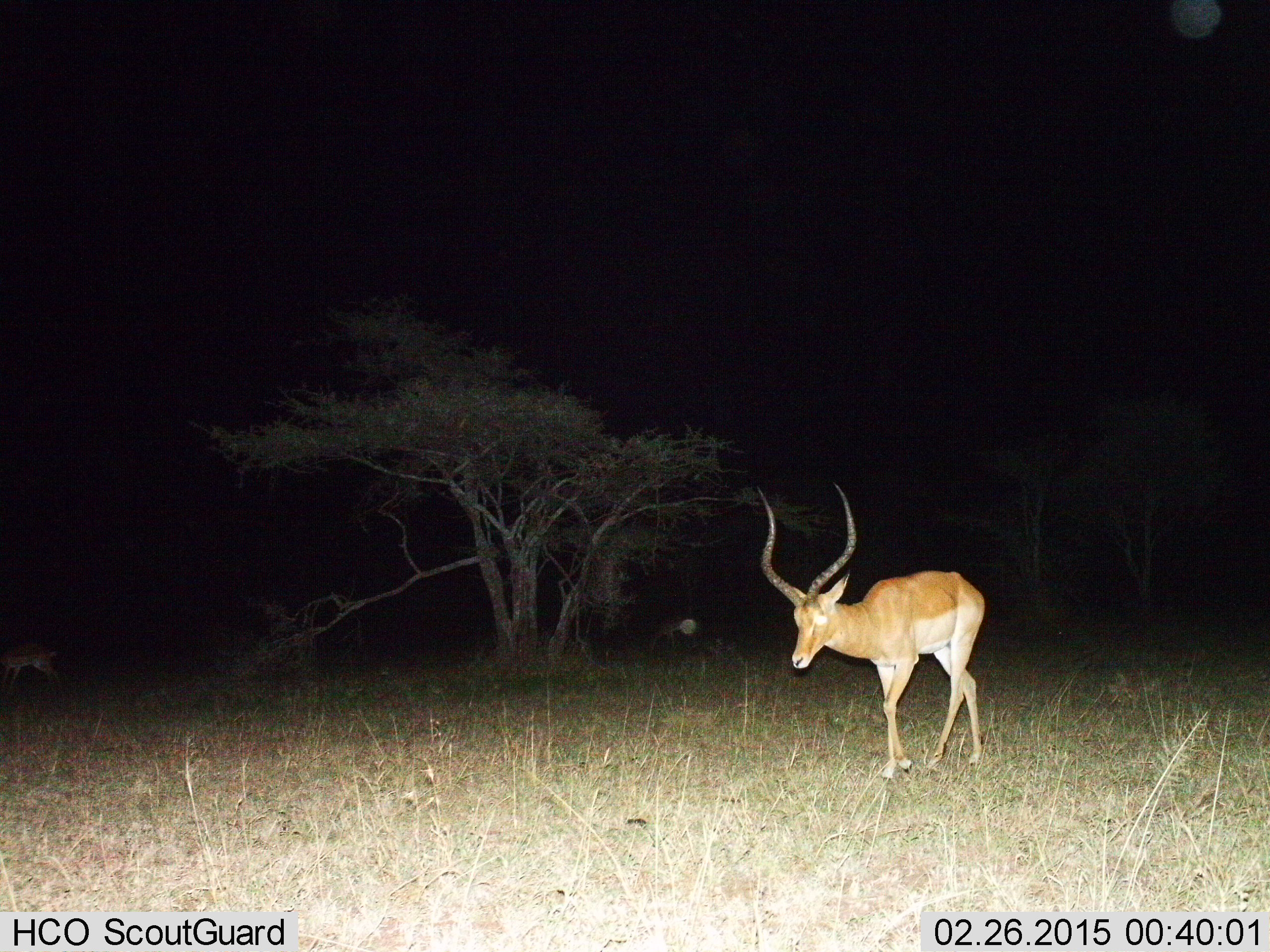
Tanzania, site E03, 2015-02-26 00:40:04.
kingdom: Animalia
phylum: Chordata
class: Mammalia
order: Artiodactyla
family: Bovidae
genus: Aepyceros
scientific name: Aepyceros melampus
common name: impala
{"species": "impala (Aepyceros melampus)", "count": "1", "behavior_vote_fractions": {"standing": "20%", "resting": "0%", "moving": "90%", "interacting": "0%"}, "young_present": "0%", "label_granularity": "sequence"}